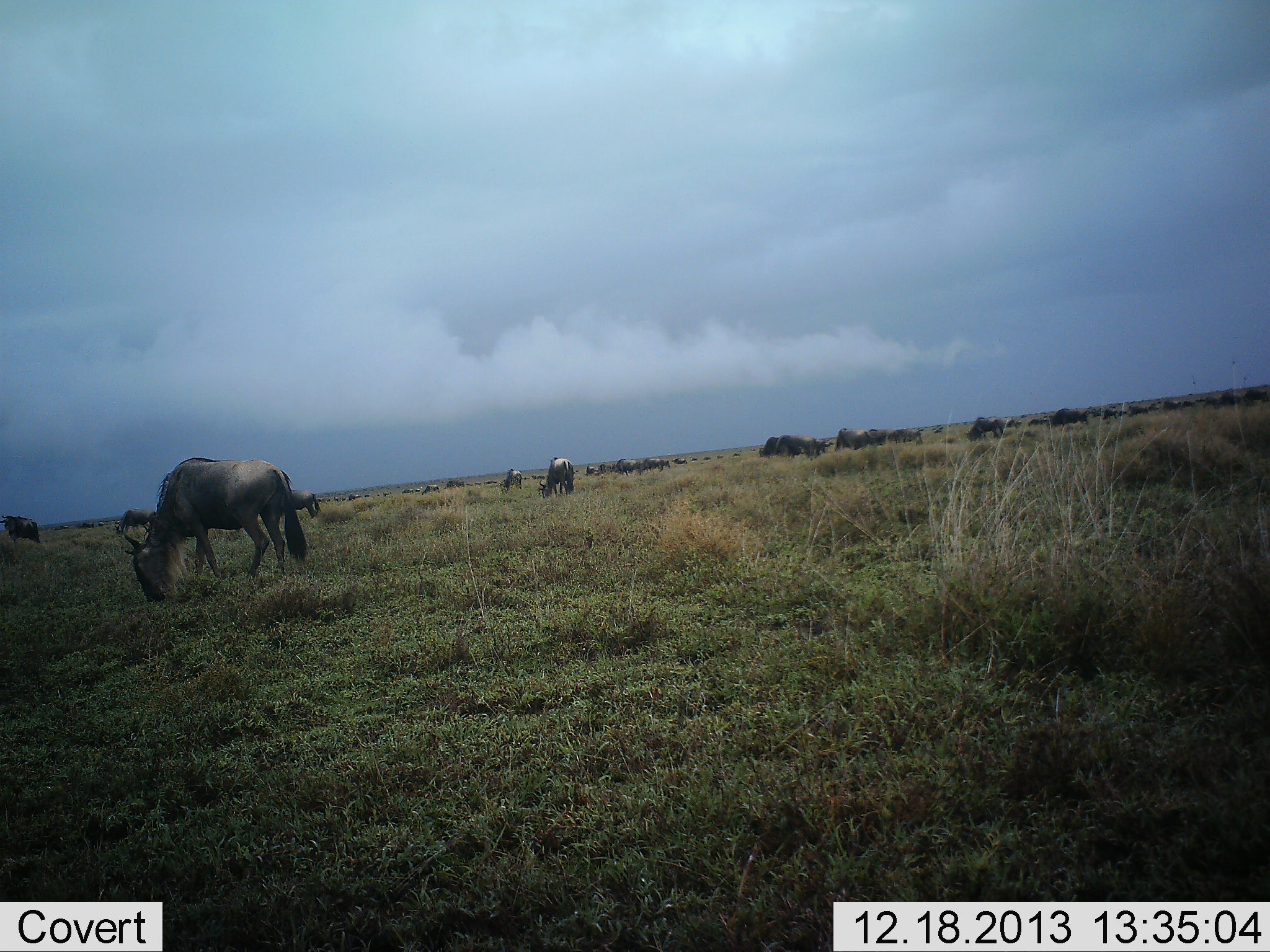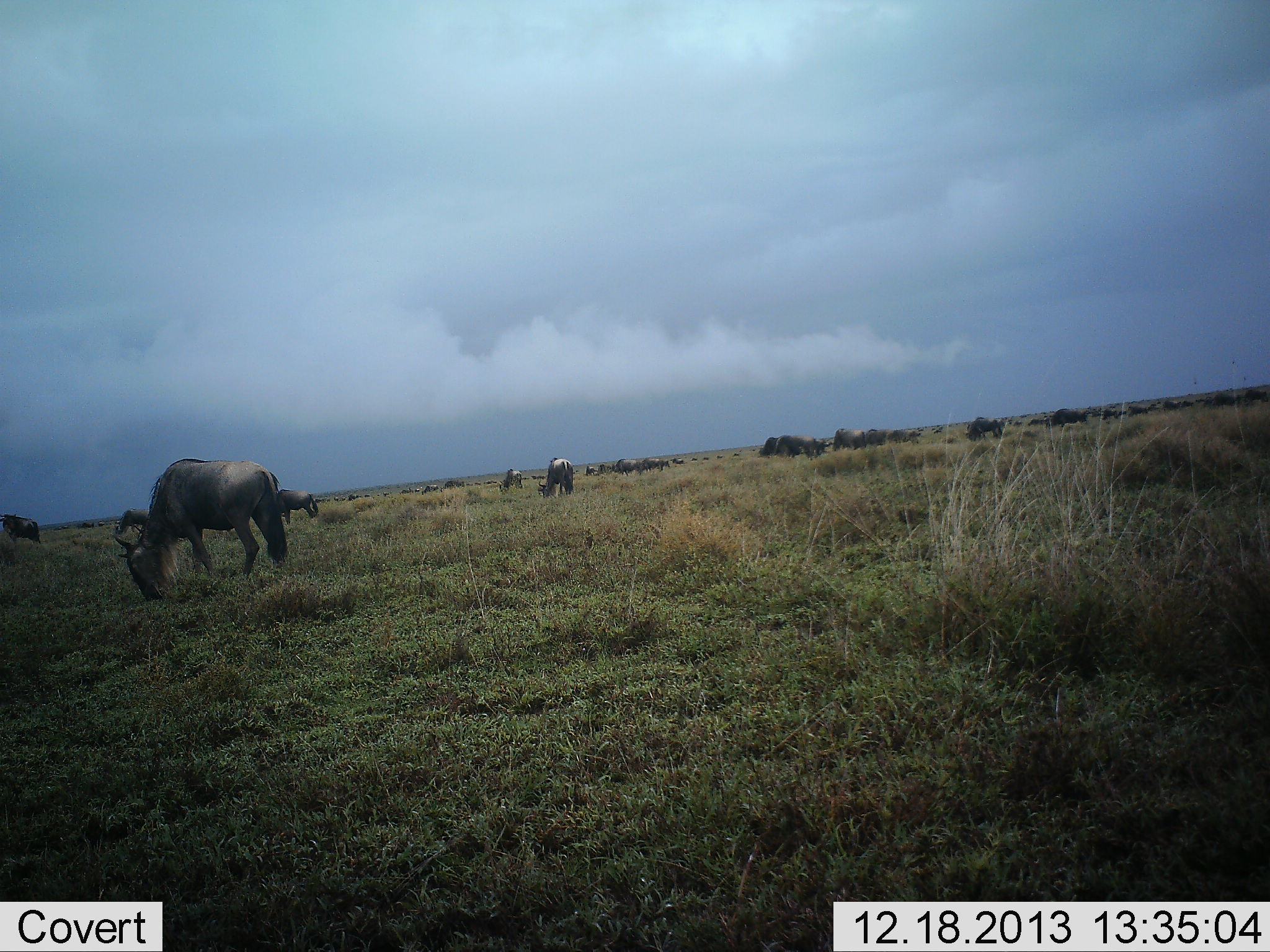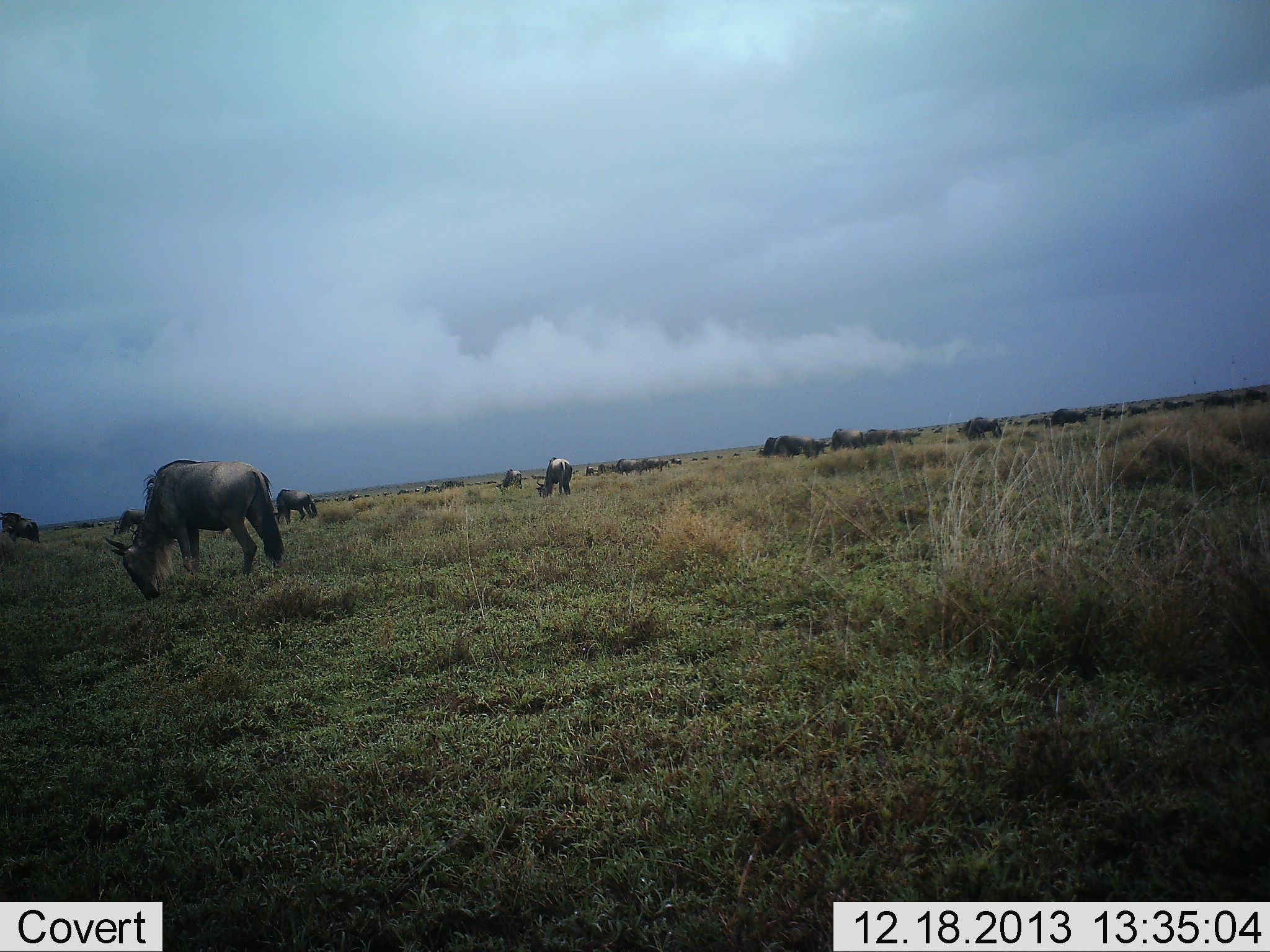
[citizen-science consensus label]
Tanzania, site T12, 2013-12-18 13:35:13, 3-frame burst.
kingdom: Animalia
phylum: Chordata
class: Mammalia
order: Artiodactyla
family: Bovidae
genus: Connochaetes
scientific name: Connochaetes taurinus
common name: blue wildebeest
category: wildebeest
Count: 11-50.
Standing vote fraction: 40%.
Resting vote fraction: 10%.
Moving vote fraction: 20%.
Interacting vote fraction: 0%.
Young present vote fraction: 0%.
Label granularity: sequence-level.